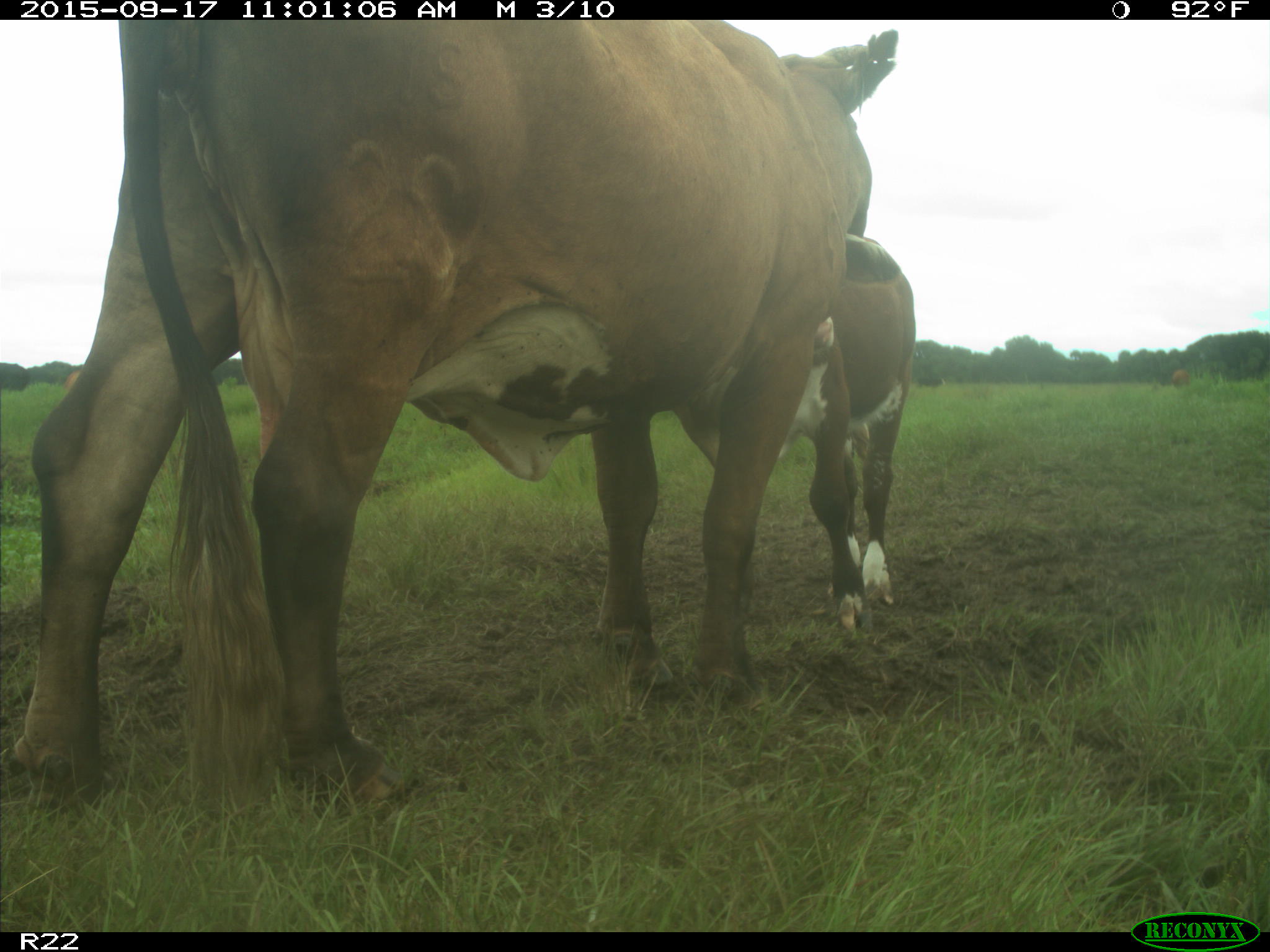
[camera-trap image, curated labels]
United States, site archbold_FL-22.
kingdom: Animalia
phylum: Chordata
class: Mammalia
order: Artiodactyla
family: Bovidae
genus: Bos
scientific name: Bos taurus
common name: domestic cow